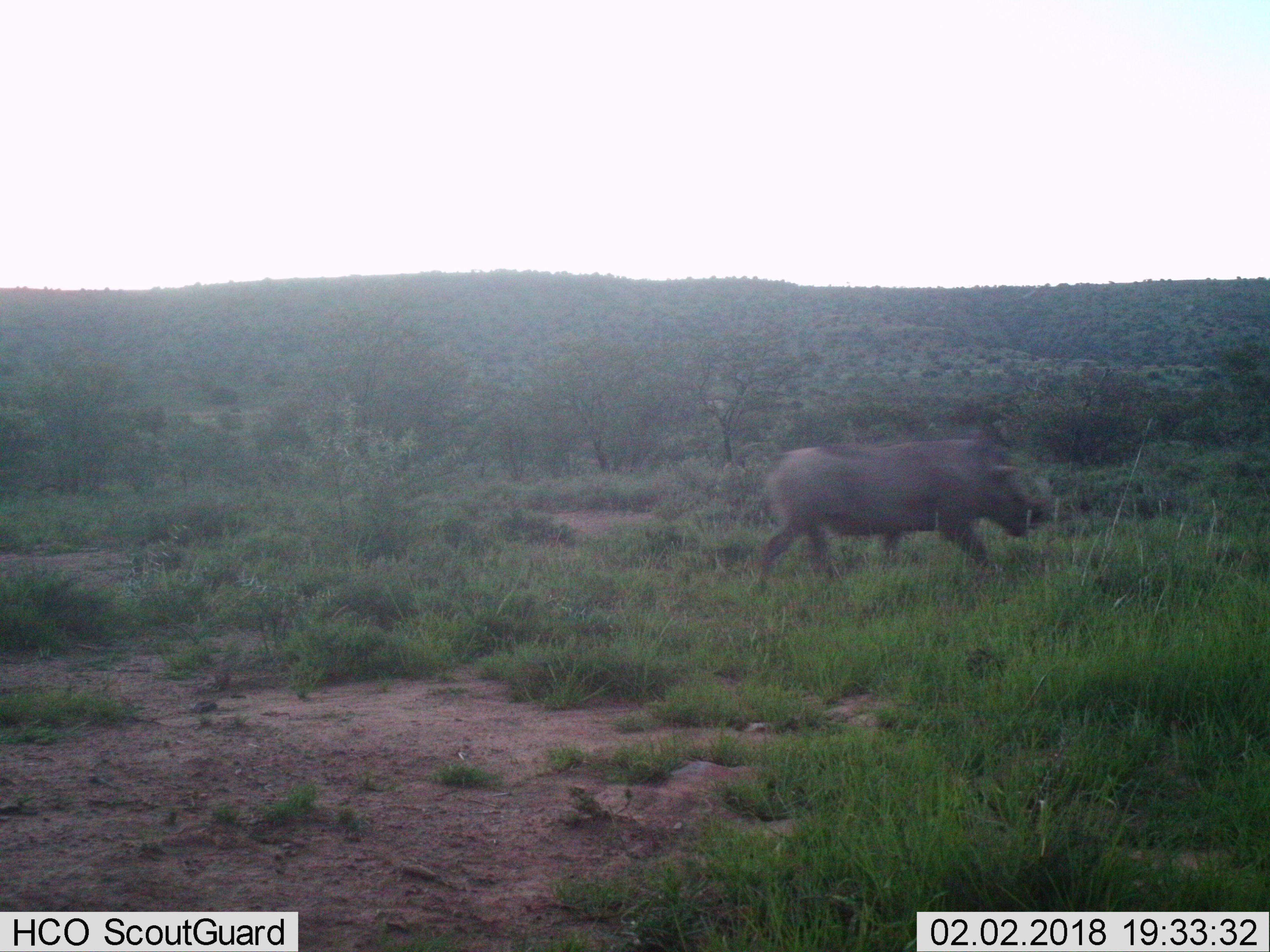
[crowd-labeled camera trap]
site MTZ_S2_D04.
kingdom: Animalia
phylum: Chordata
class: Mammalia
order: Artiodactyla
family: Suidae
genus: Phacochoerus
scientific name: Phacochoerus africanus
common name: warthog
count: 1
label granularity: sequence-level